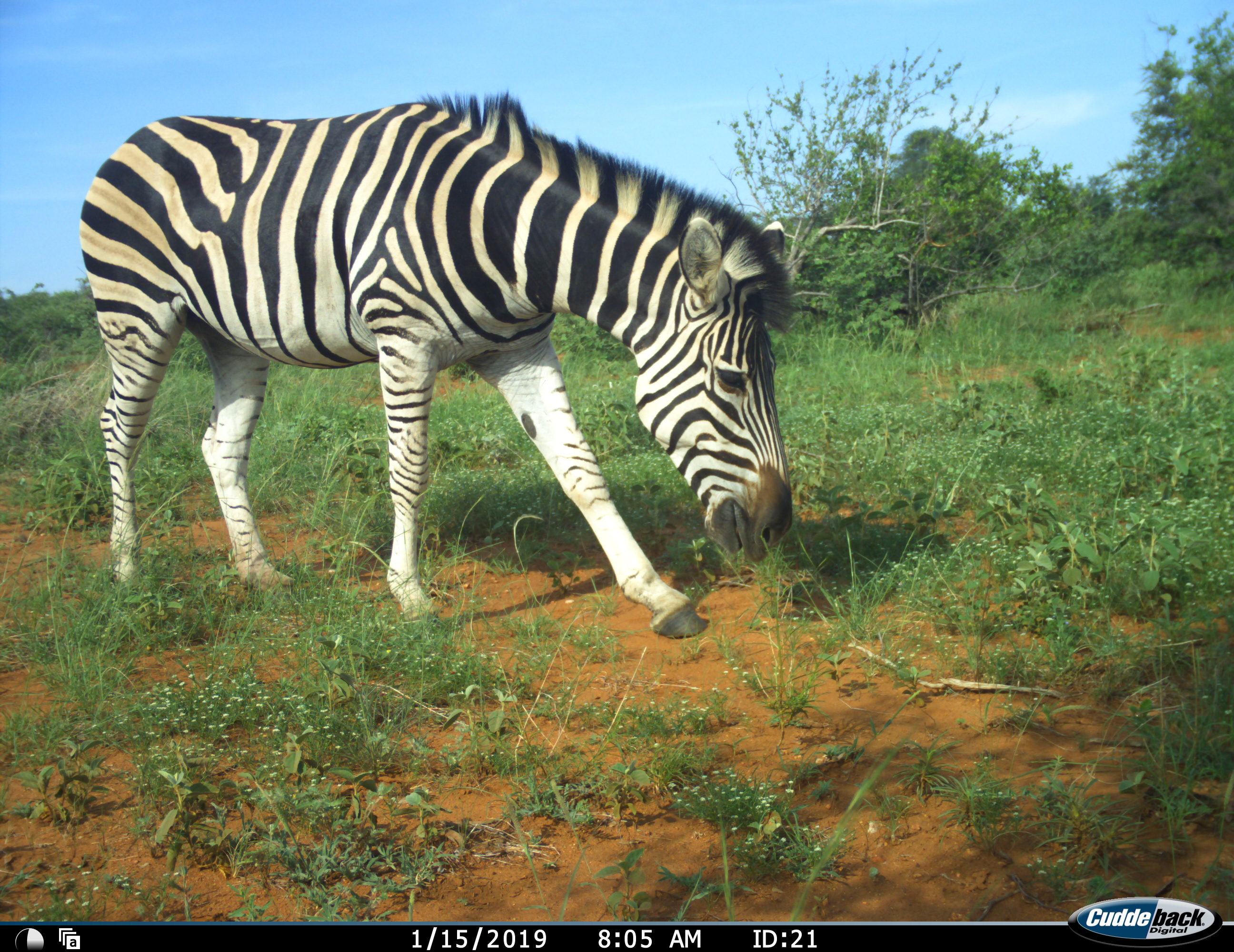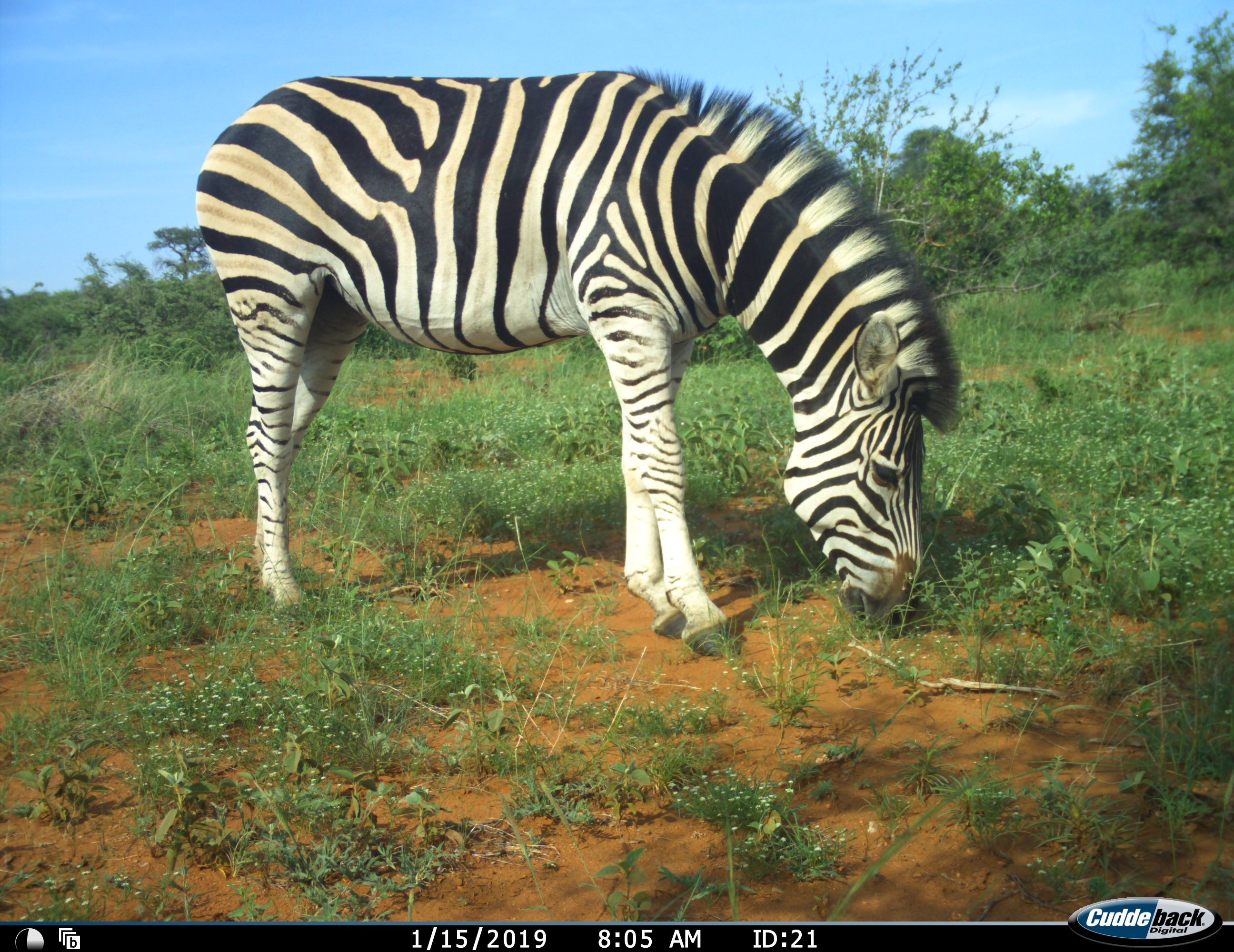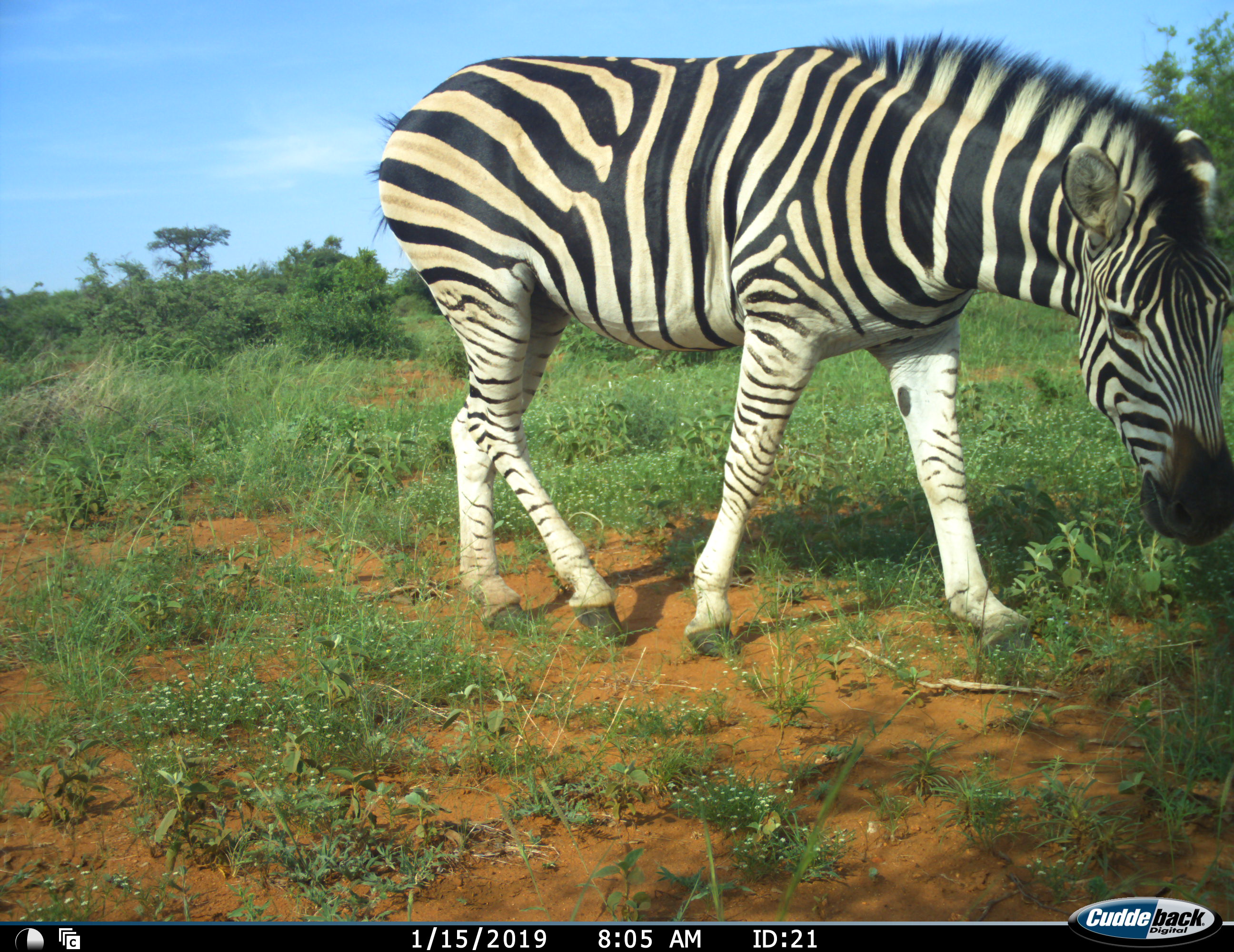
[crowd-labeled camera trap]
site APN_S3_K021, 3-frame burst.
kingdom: Animalia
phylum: Chordata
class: Mammalia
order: Perissodactyla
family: Equidae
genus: Equus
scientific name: Equus quagga burchellii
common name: burchell's zebra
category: zebraburchells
Zebraburchells (burchell's zebra) (Equus quagga burchellii), count 1. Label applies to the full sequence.